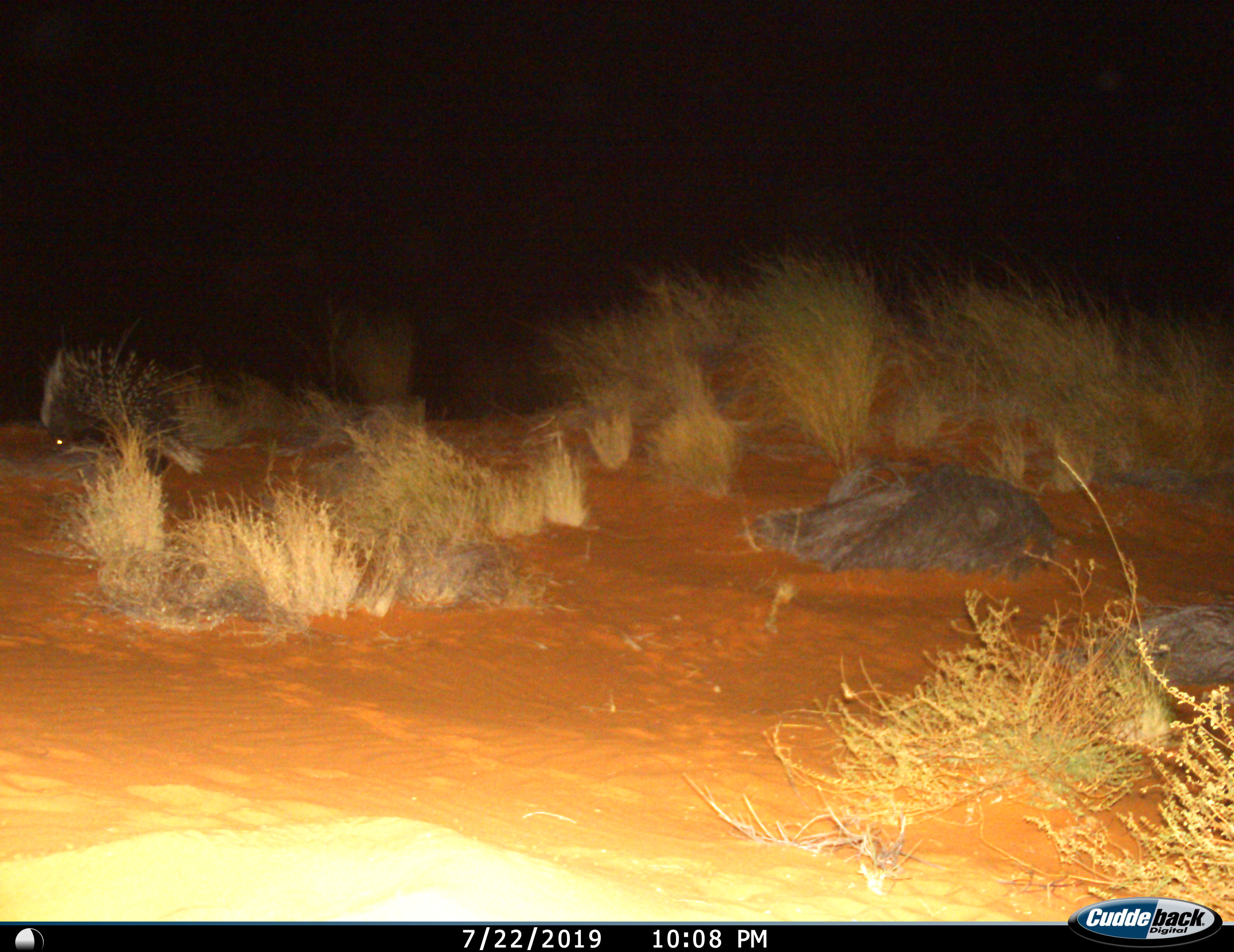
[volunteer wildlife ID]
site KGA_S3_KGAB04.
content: unidentified animal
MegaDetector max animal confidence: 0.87